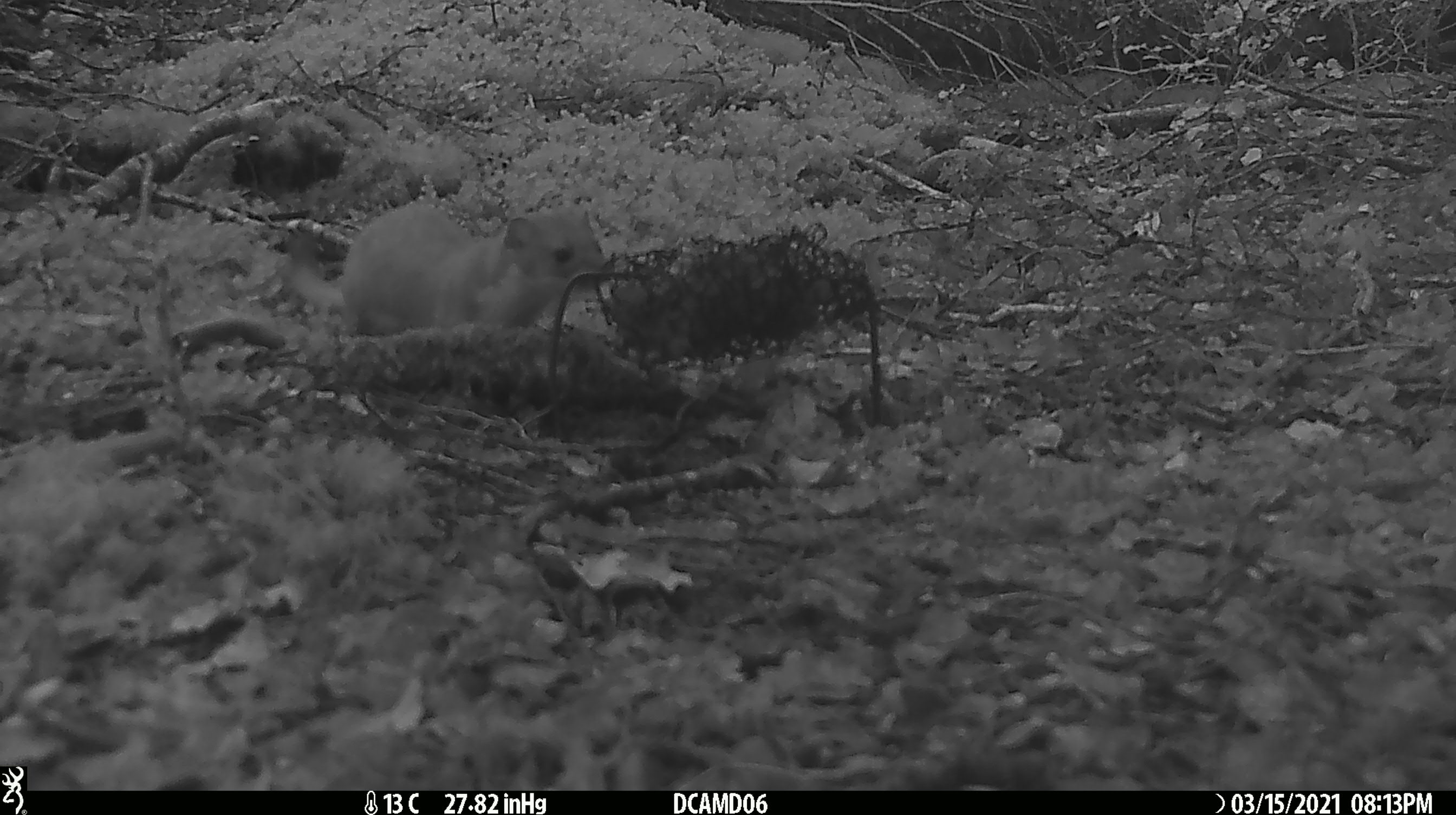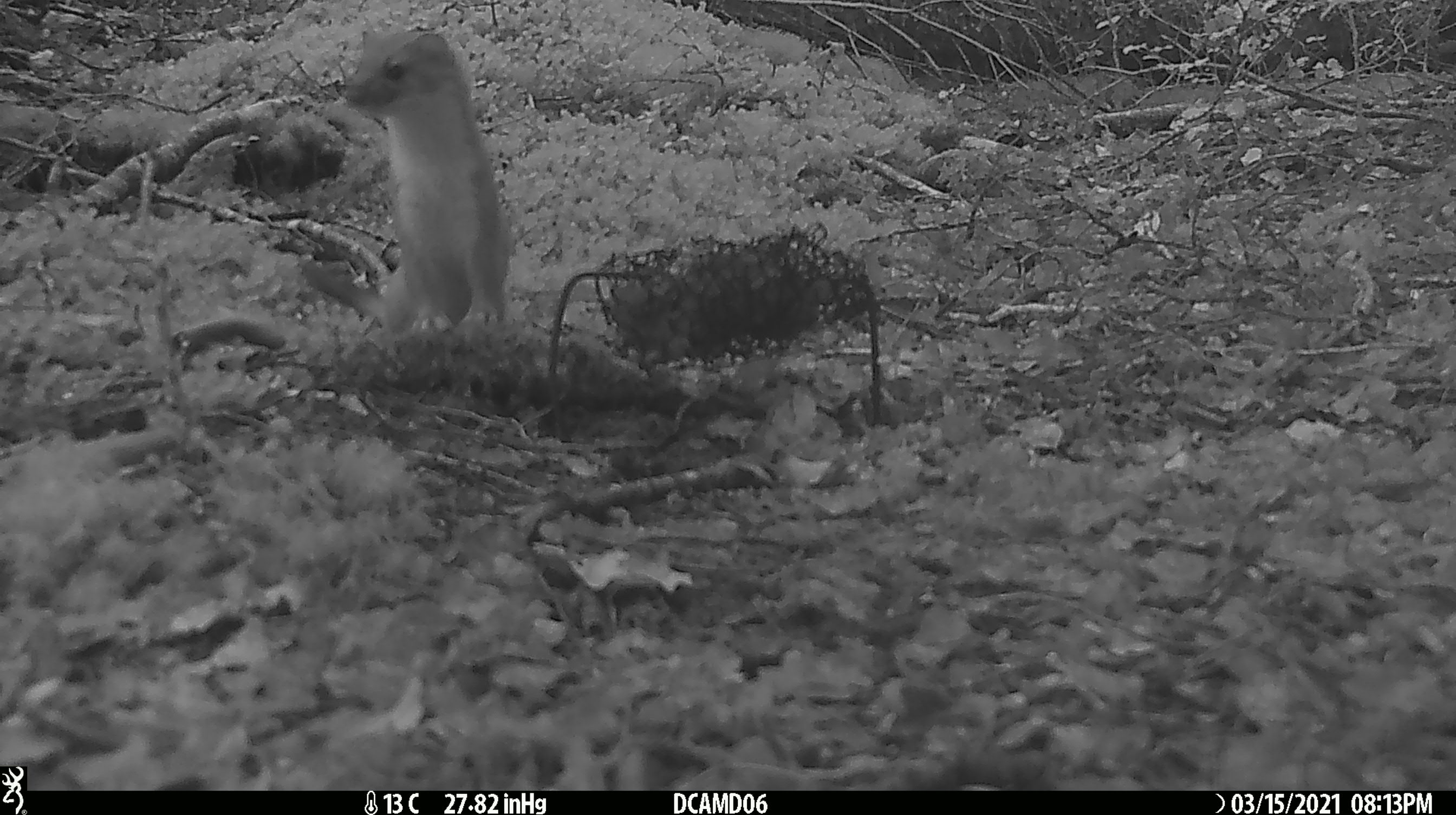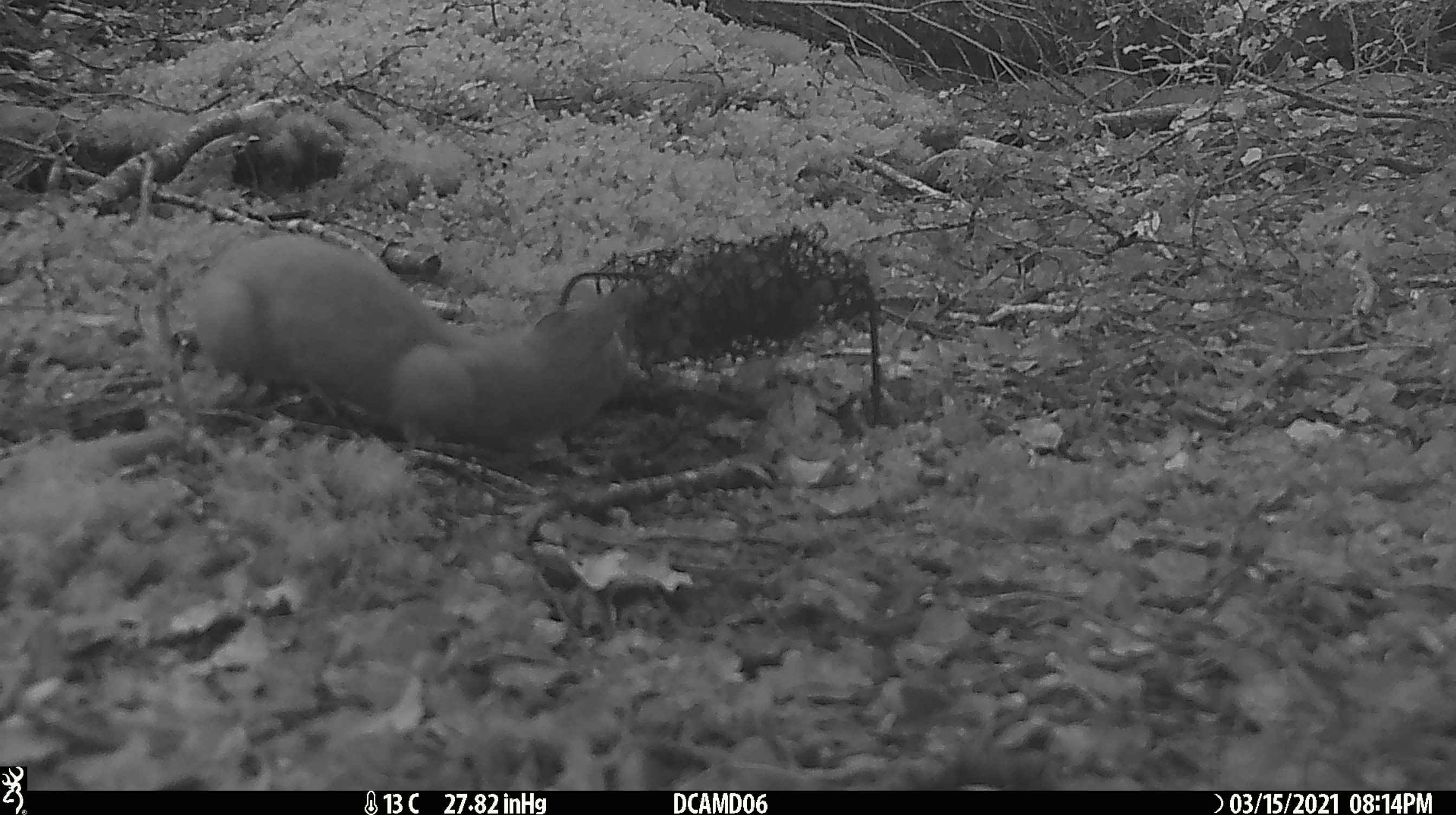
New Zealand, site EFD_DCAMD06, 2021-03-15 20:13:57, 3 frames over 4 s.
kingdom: Animalia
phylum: Chordata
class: Mammalia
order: Carnivora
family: Mustelidae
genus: Mustela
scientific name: Mustela erminea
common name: stoat